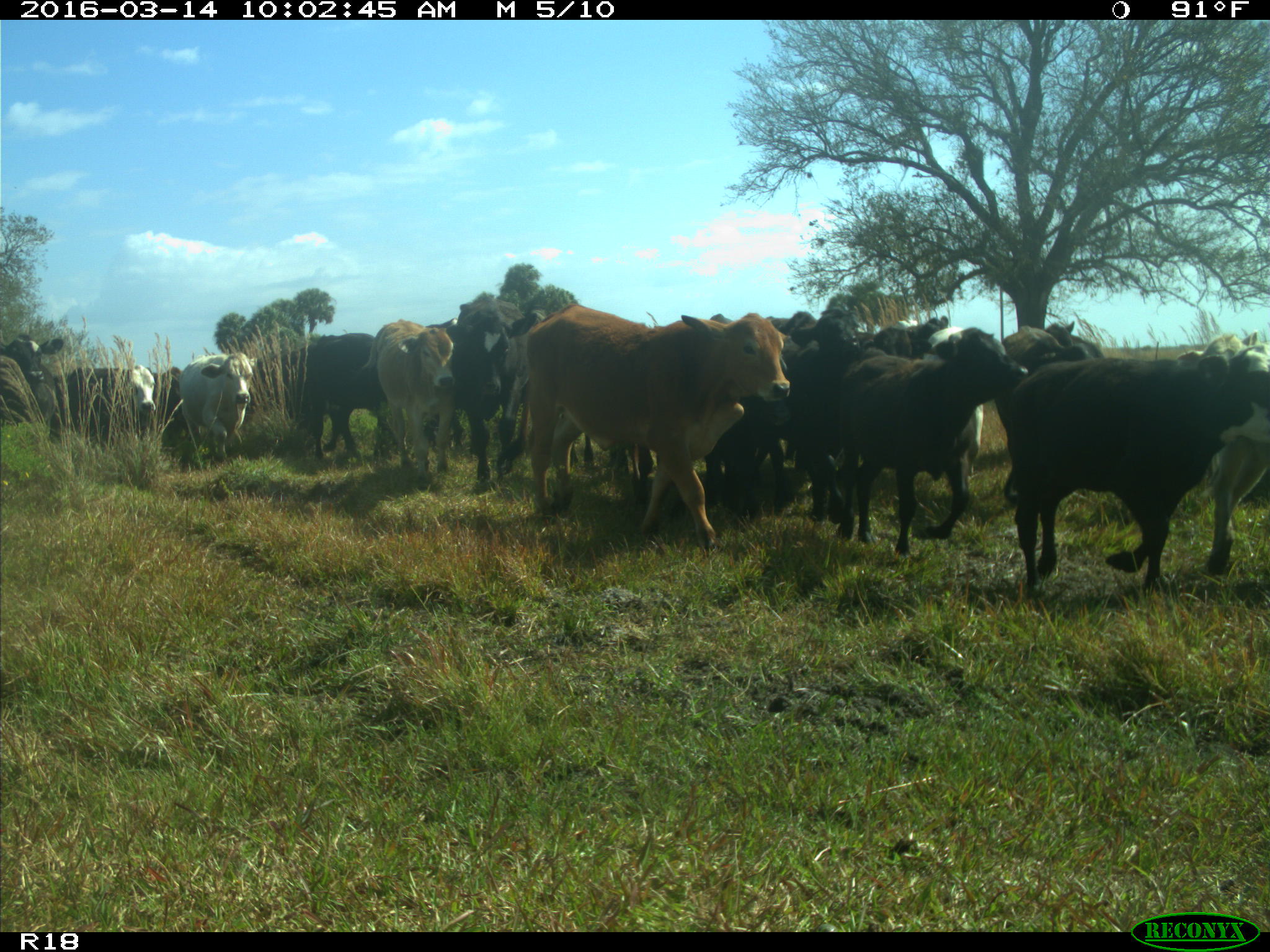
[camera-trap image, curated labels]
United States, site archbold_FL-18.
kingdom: Animalia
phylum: Chordata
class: Mammalia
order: Artiodactyla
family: Bovidae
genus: Bos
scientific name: Bos taurus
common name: domestic cow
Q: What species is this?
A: Bos taurus (domestic cow).